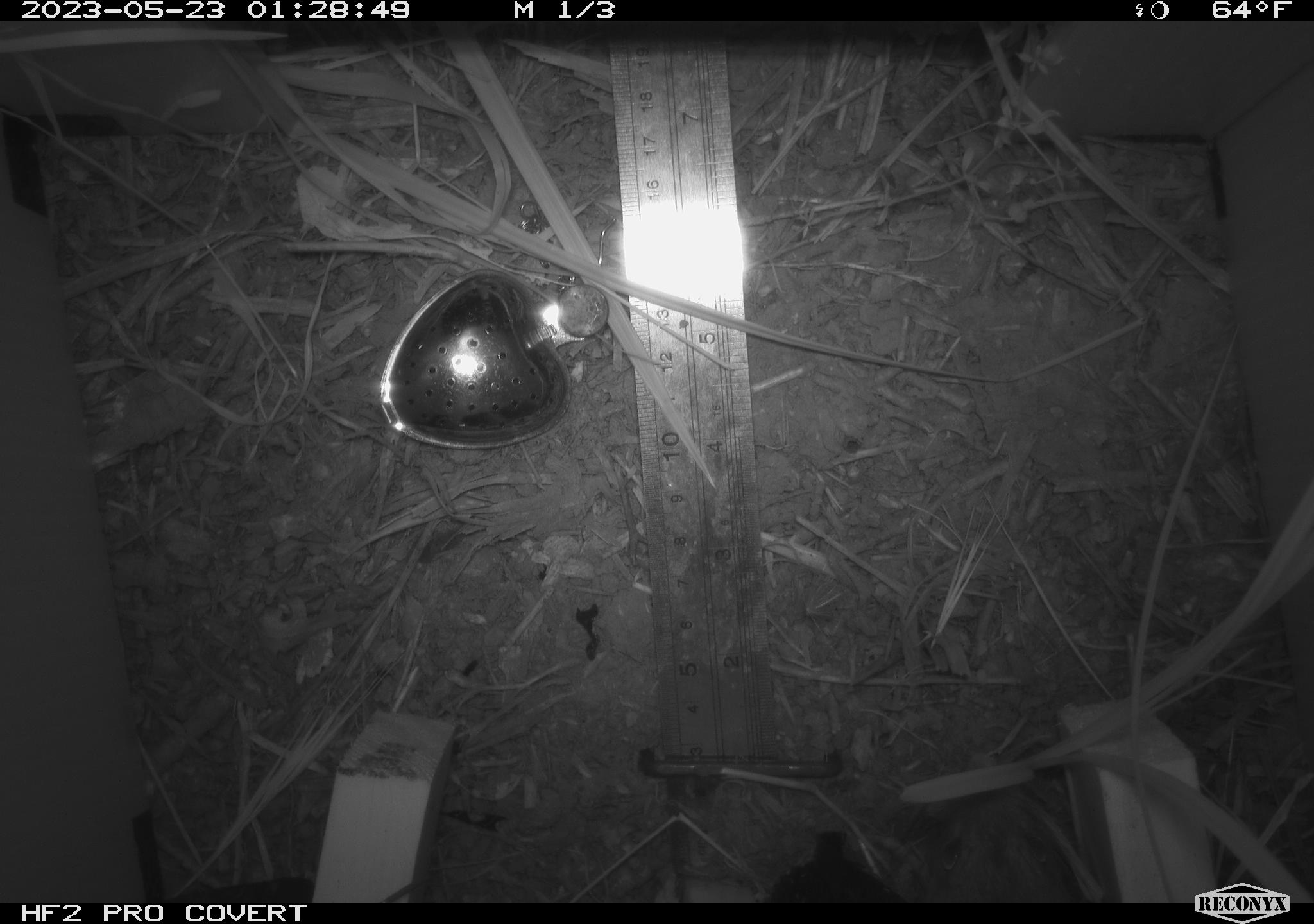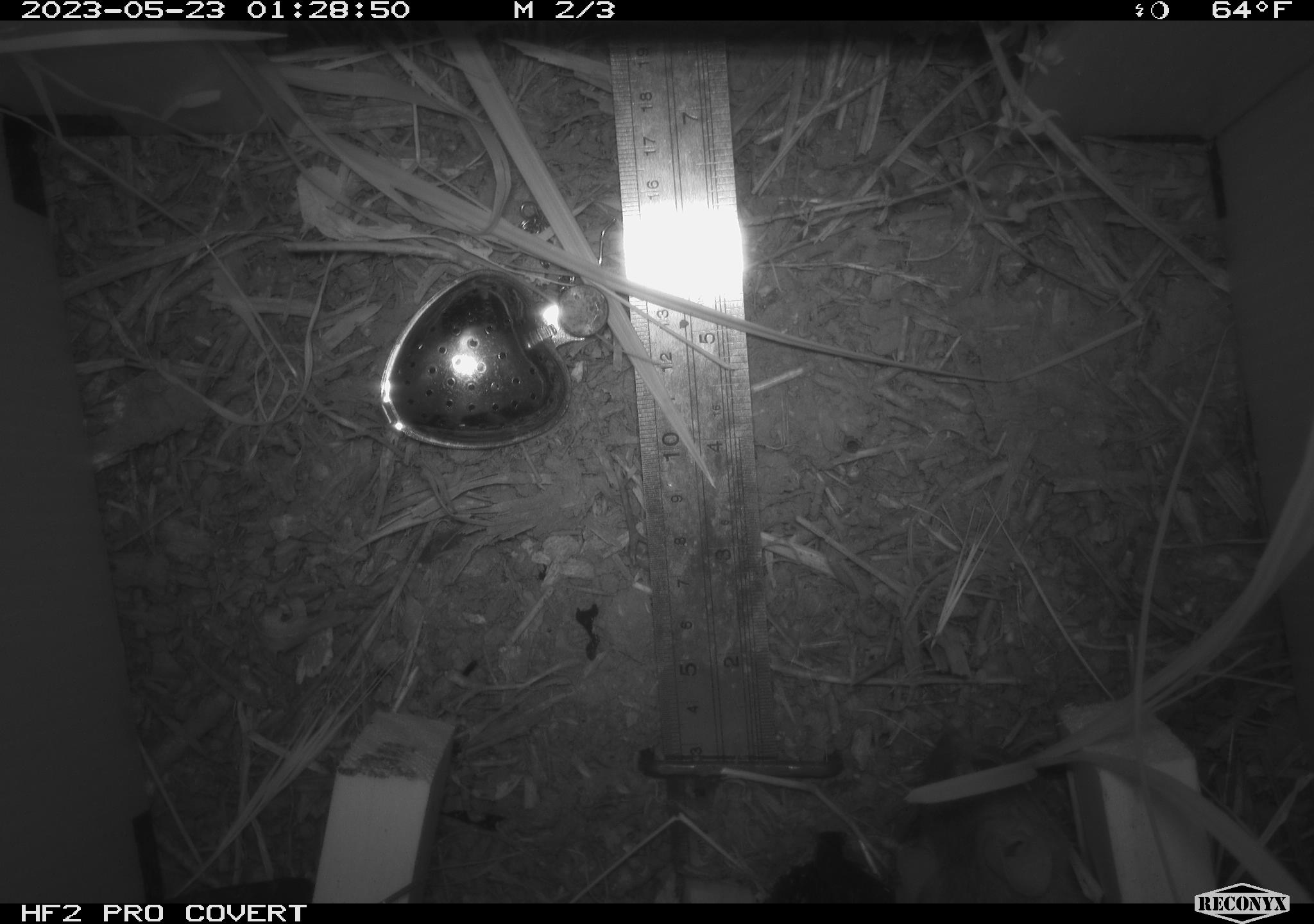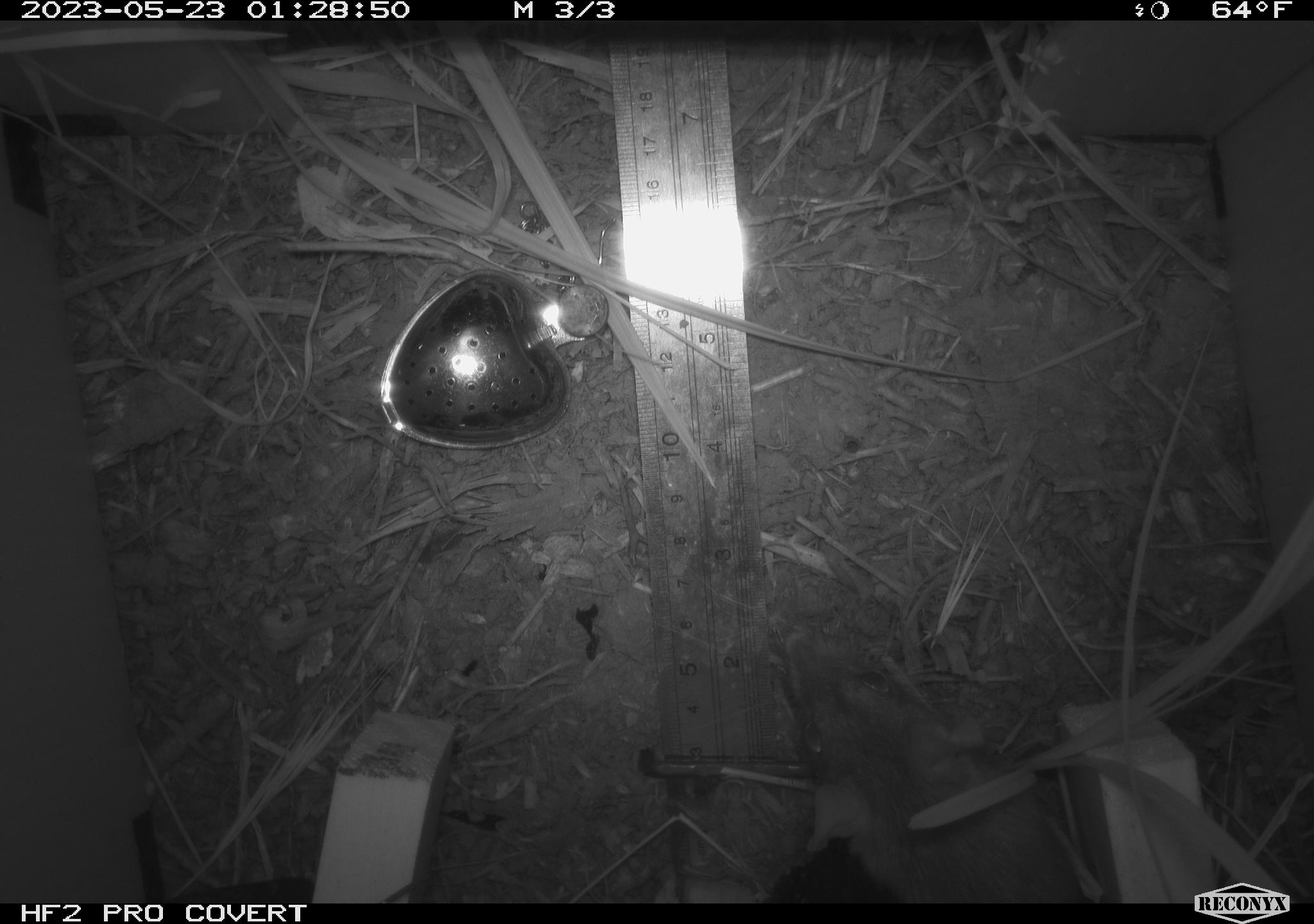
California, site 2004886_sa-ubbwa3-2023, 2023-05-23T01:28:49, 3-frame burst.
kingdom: Animalia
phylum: Chordata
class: Mammalia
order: Rodentia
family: Muridae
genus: Rattus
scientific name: Rattus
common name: rat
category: rattus species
Rattus species (rat) (Rattus).